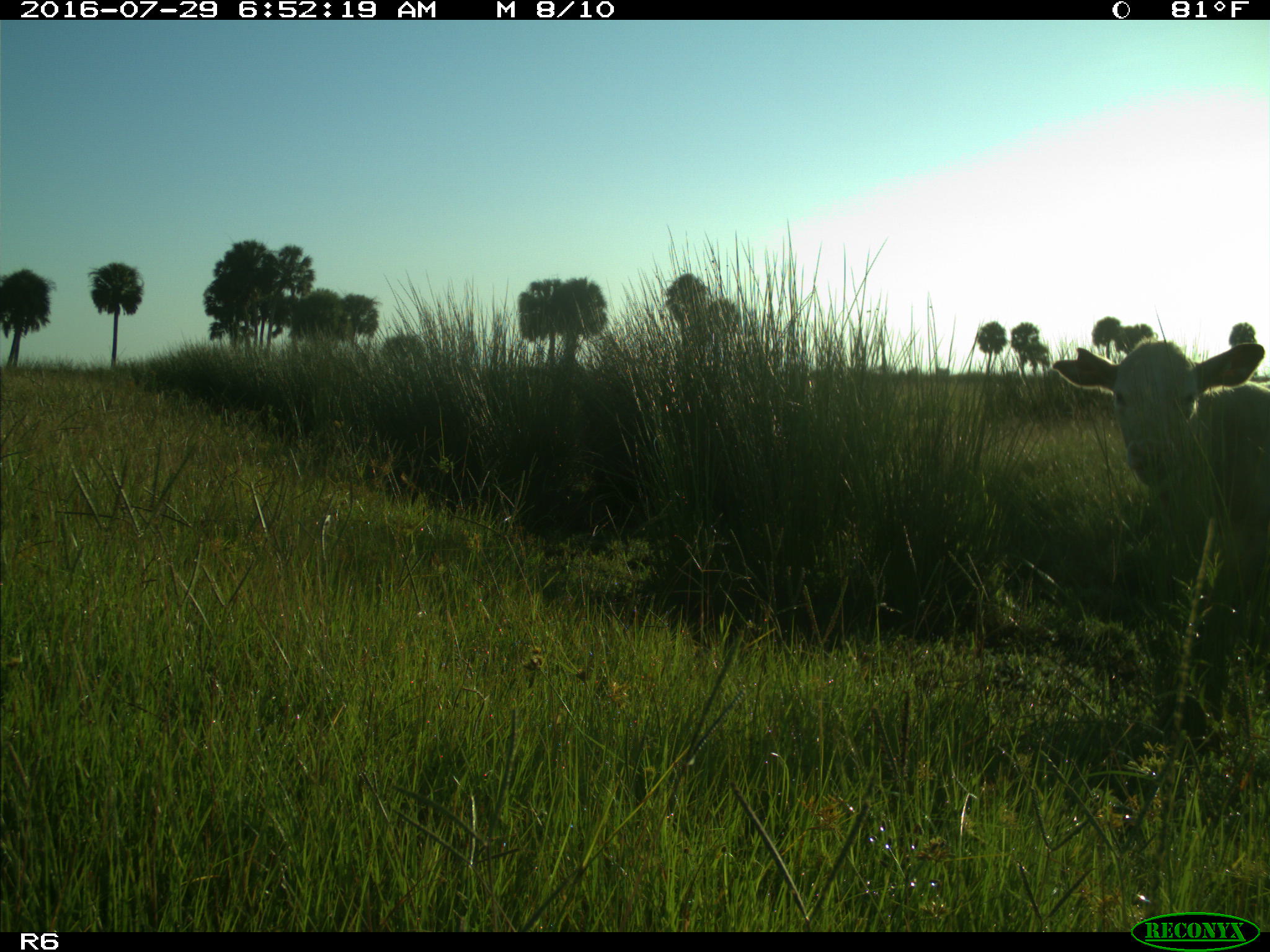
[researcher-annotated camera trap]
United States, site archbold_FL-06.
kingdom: Animalia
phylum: Chordata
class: Mammalia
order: Artiodactyla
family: Bovidae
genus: Bos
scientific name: Bos taurus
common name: domestic cow